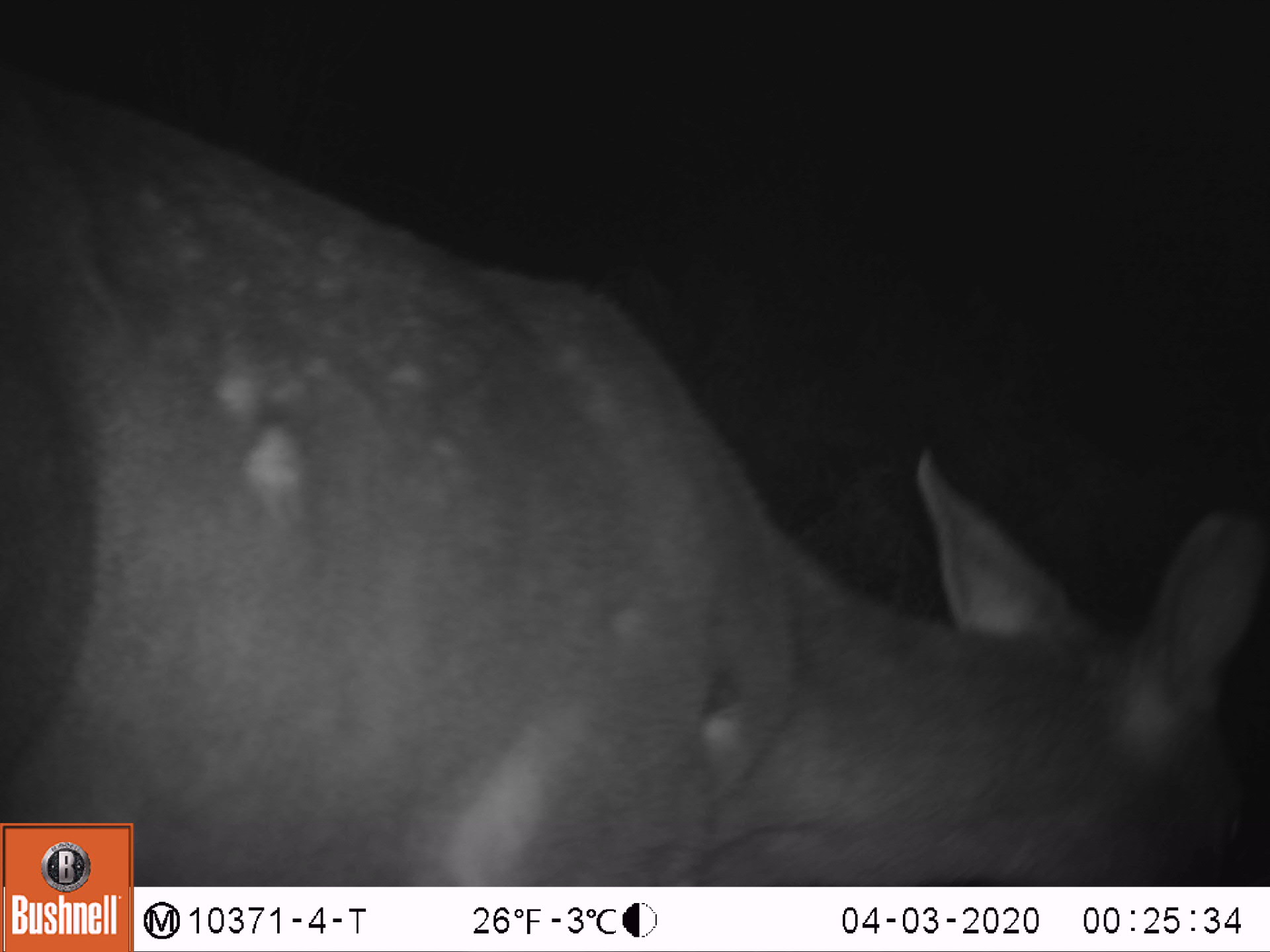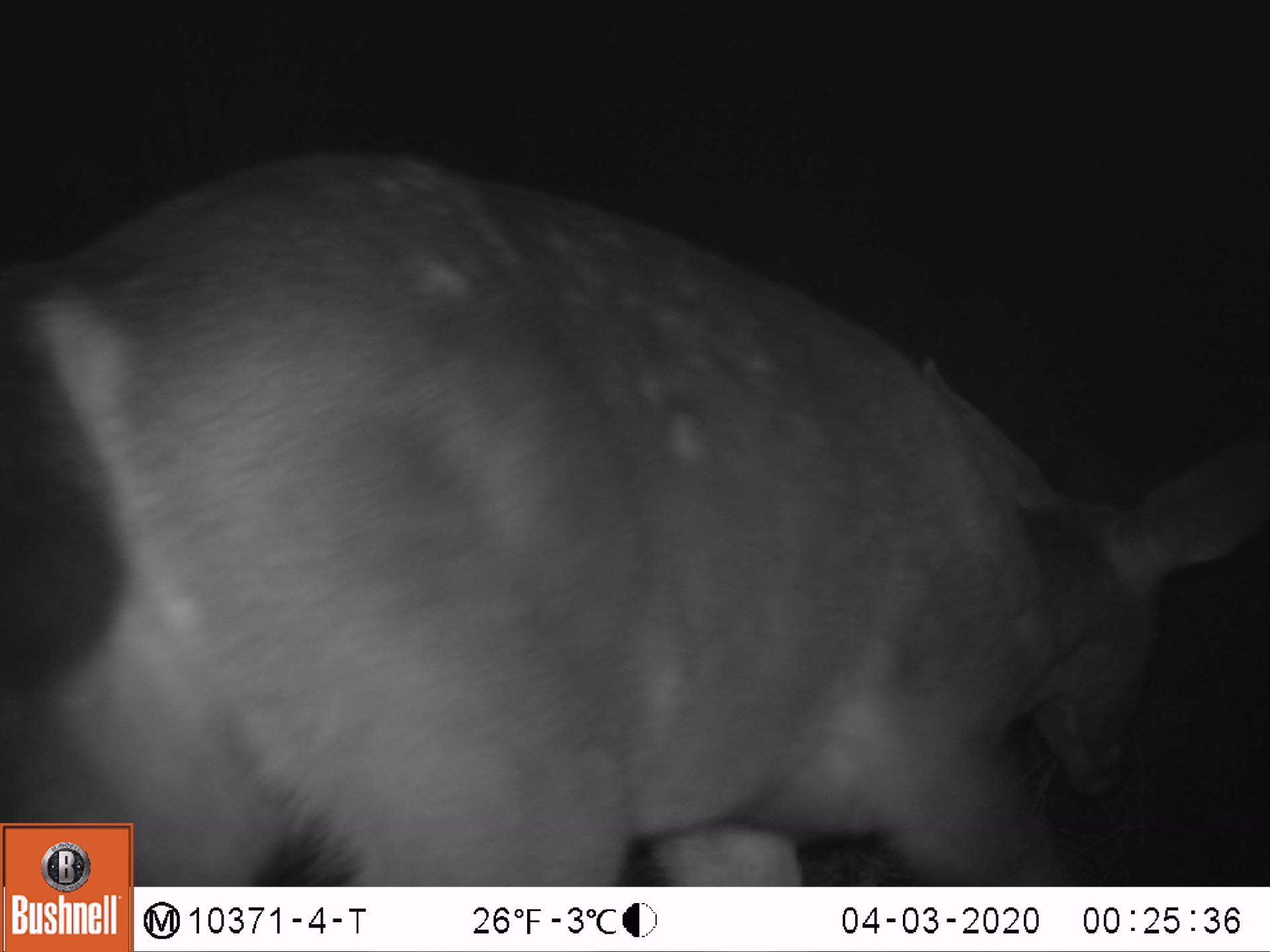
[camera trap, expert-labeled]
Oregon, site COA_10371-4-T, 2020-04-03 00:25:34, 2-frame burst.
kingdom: Animalia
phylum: Chordata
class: Mammalia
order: Artiodactyla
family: Cervidae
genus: Odocoileus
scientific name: Odocoileus hemionus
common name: black-tailed deer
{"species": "black-tailed deer (Odocoileus hemionus)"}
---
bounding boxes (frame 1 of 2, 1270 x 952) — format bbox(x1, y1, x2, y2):
black-tailed deer: bbox(0, 49, 1259, 818)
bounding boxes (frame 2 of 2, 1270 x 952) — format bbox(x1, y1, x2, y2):
black-tailed deer: bbox(5, 142, 1259, 814)